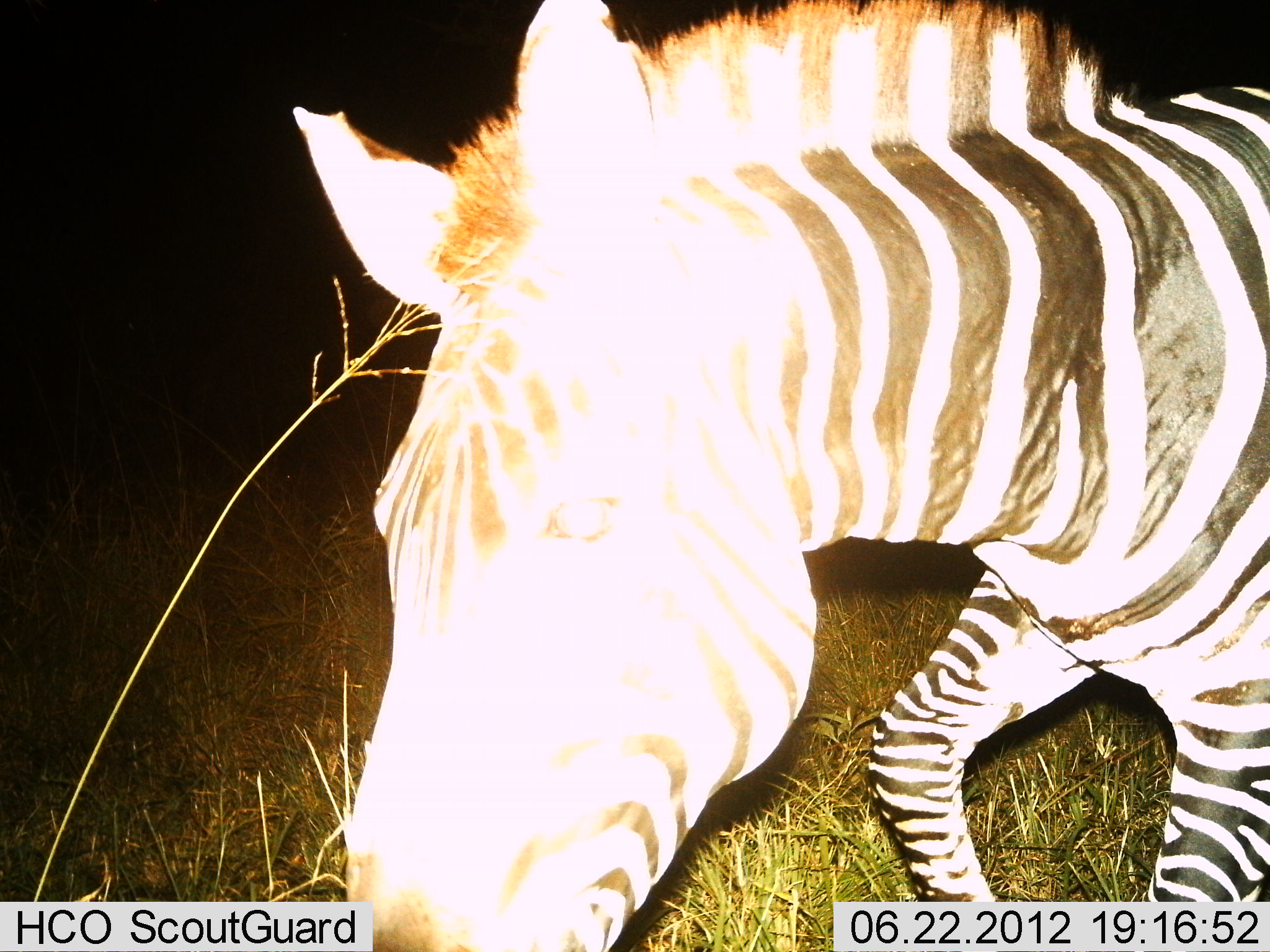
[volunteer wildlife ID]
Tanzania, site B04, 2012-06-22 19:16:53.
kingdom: Animalia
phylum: Chordata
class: Mammalia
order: Perissodactyla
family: Equidae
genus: Equus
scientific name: Equus quagga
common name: plains zebra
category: zebra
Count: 1.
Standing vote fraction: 10%.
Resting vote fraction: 0%.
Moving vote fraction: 90%.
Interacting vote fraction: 0%.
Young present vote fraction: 0%.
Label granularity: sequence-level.